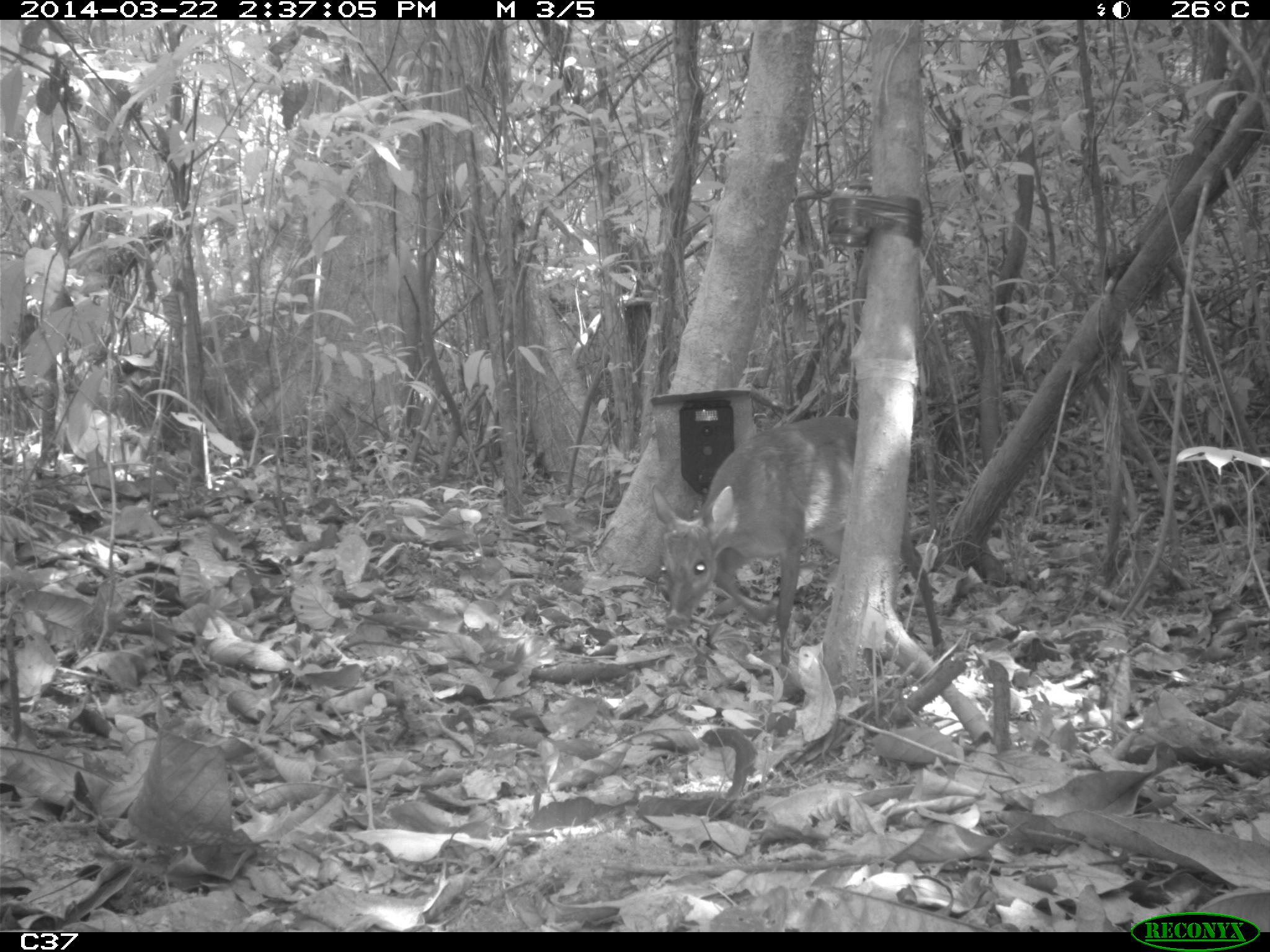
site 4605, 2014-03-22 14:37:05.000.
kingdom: Animalia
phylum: Chordata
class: Mammalia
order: Artiodactyla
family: Cervidae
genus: Mazama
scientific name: Mazama americana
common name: red brocket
Mazama americana (red brocket), count 1, age juvenile.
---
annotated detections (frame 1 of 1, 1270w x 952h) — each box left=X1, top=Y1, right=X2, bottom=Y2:
mazama americana: left=650, top=414, right=946, bottom=665